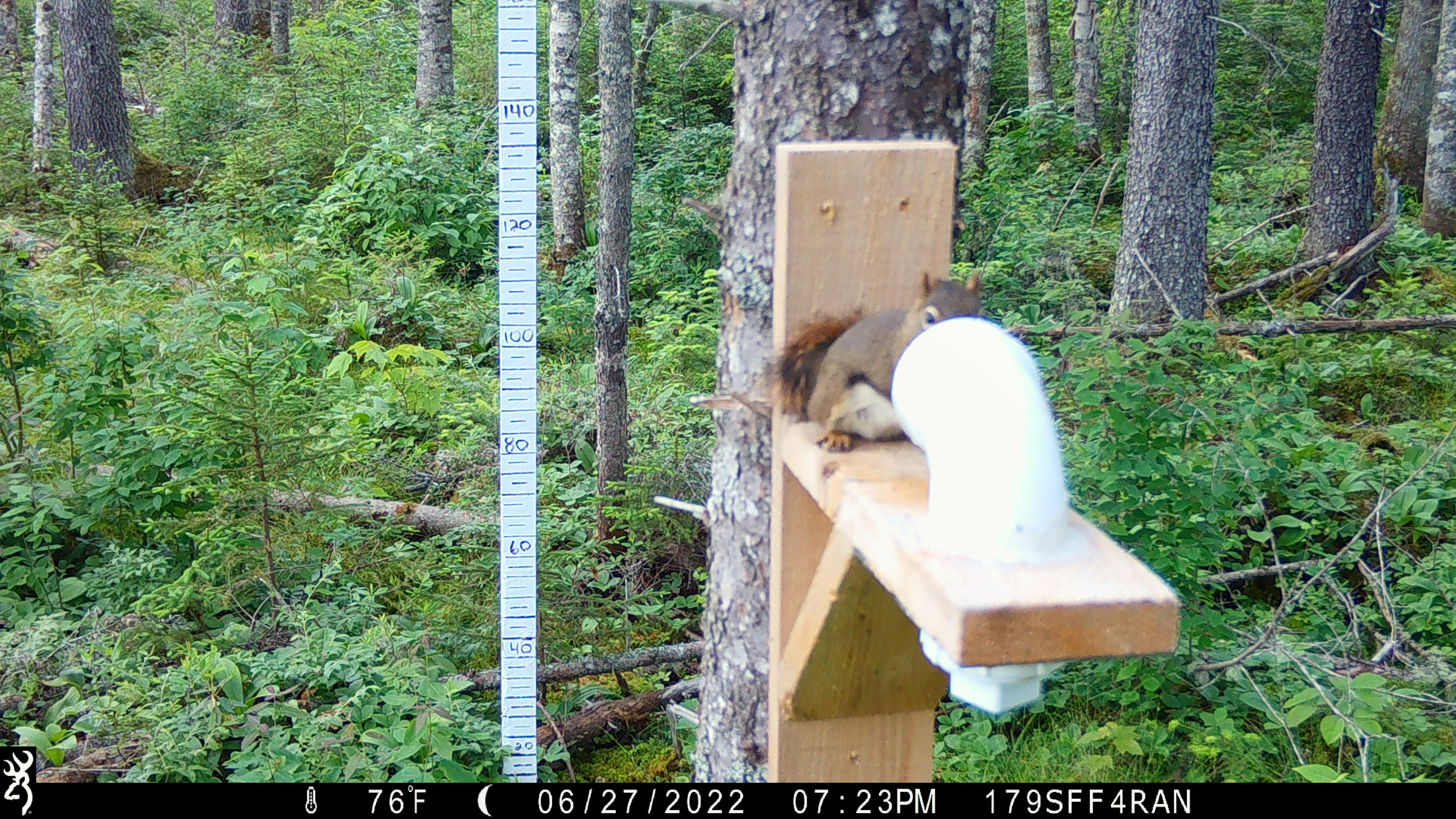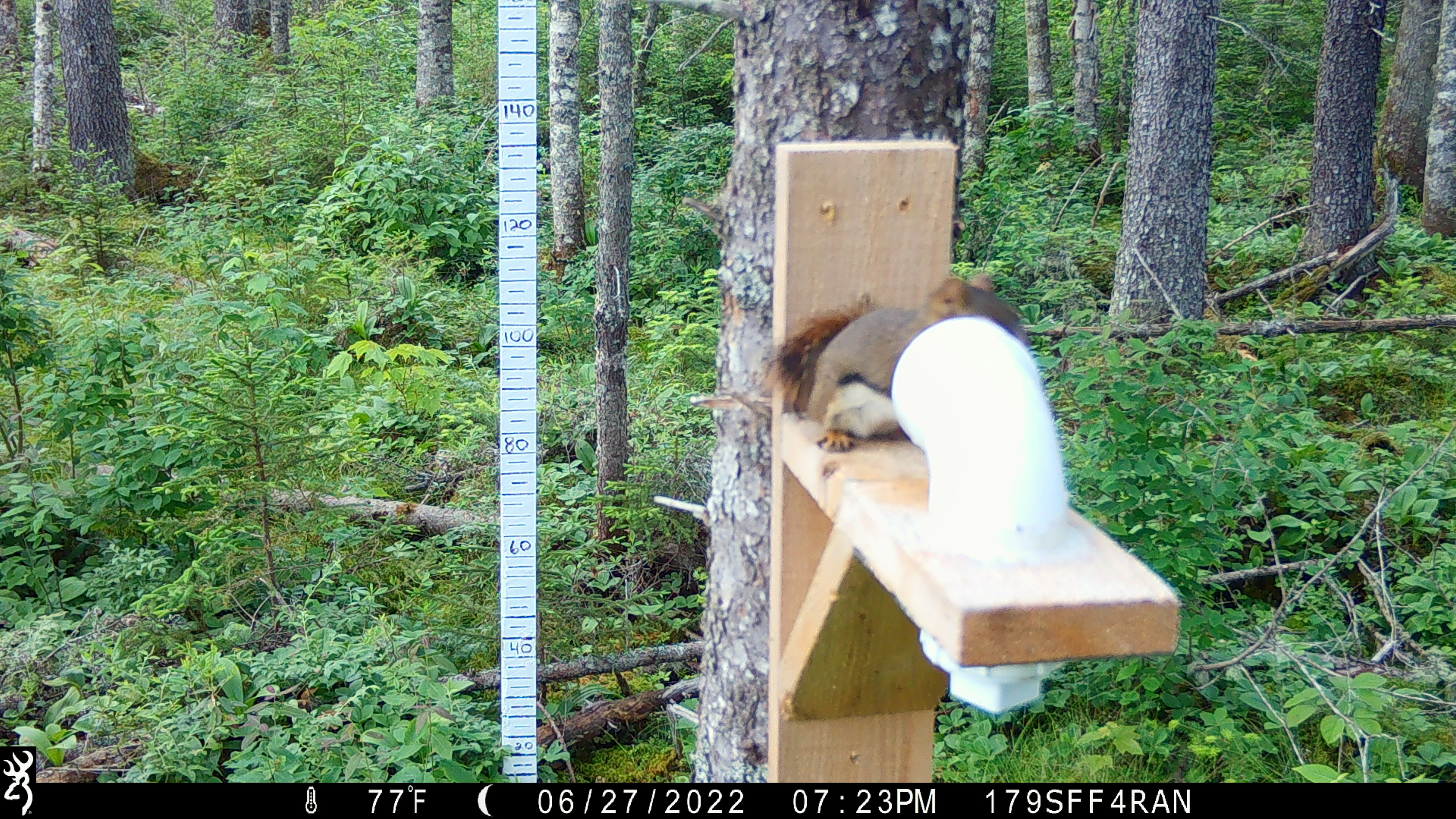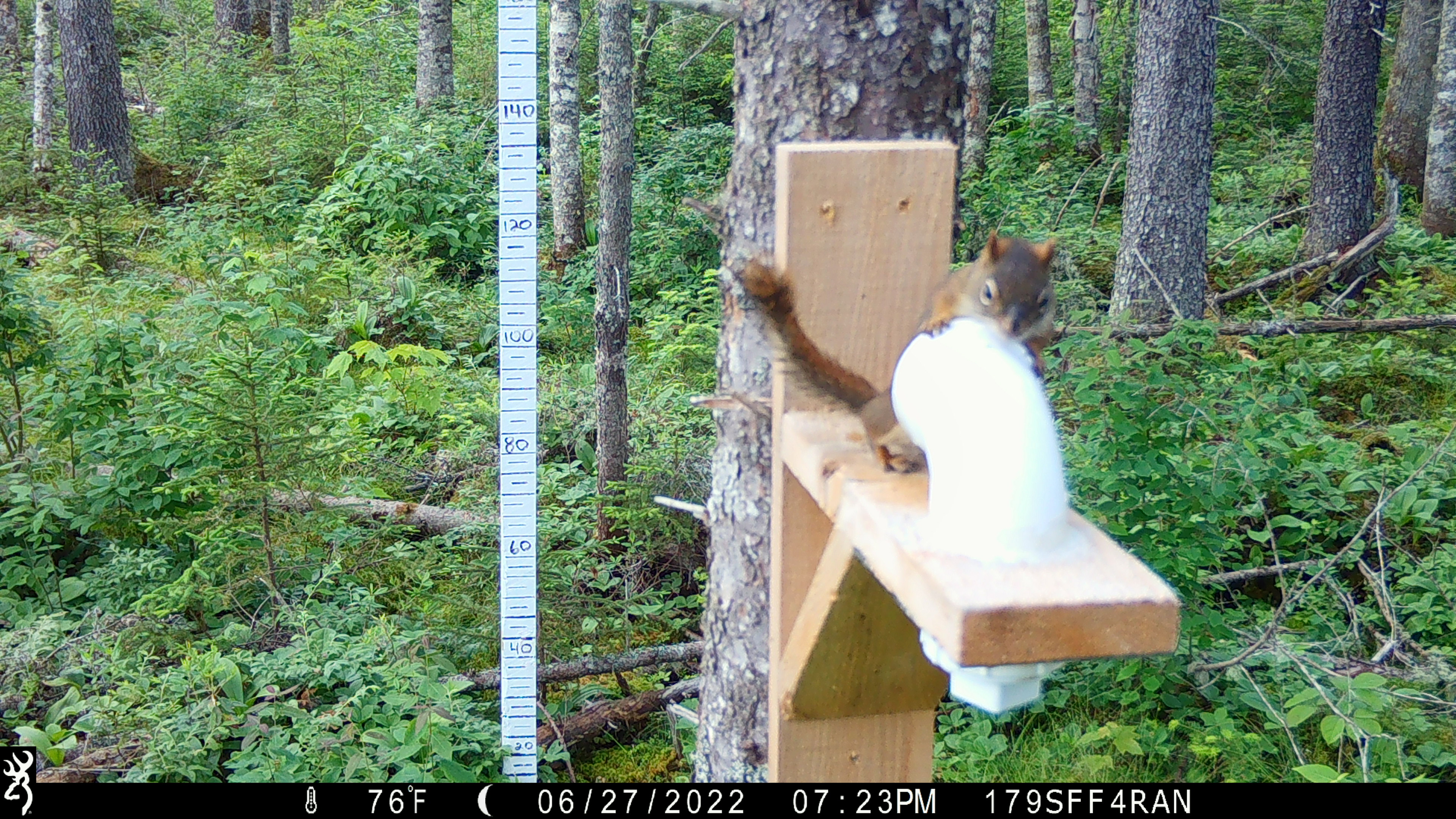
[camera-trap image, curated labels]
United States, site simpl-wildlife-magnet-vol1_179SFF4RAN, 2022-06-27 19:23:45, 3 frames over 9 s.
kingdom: Animalia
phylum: Chordata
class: Mammalia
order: Rodentia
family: Sciuridae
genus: Tamiasciurus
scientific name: Tamiasciurus hudsonicus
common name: red squirrel